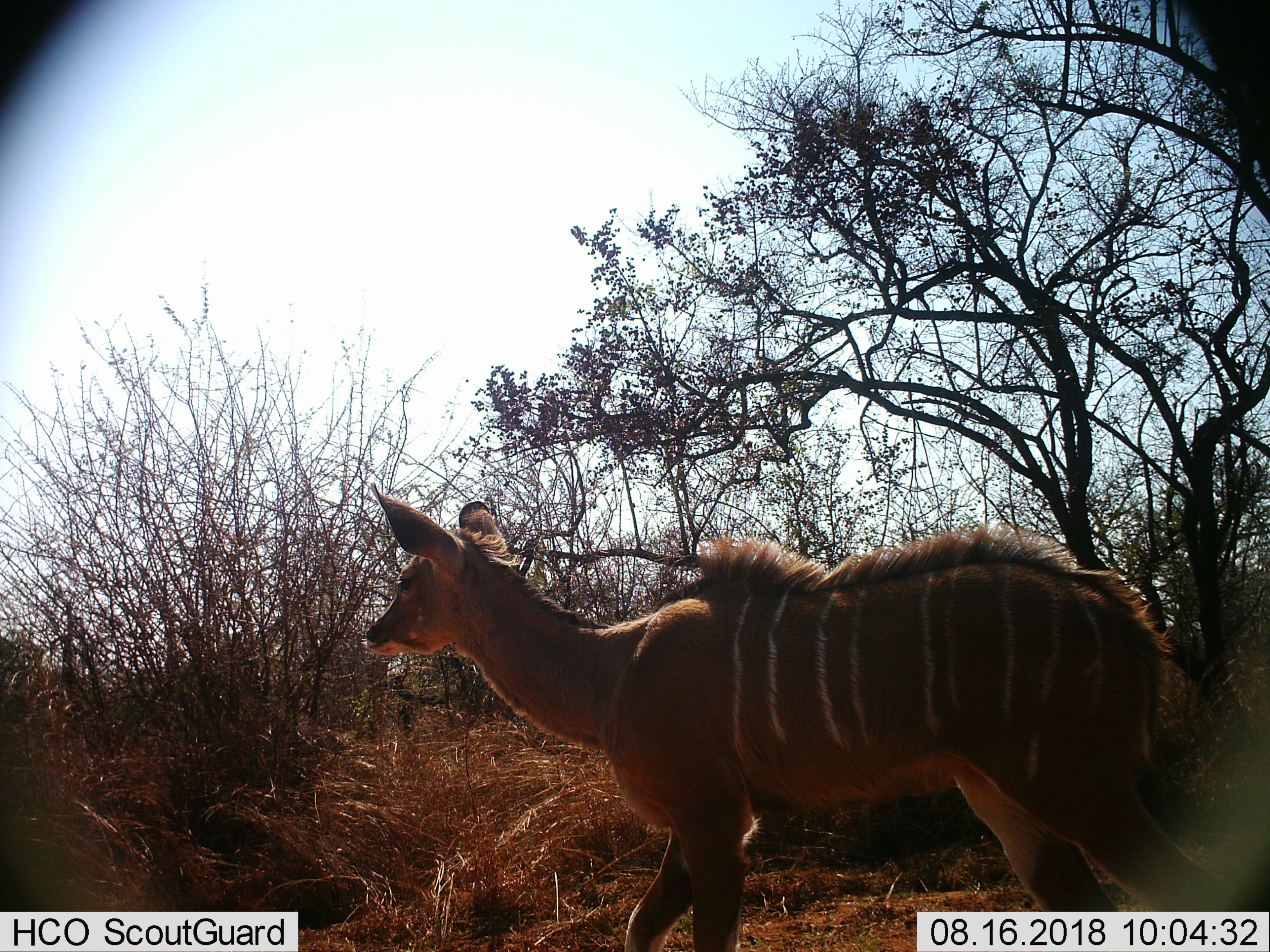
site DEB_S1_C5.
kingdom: Animalia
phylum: Chordata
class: Mammalia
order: Artiodactyla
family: Bovidae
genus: Tragelaphus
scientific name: Tragelaphus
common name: kudu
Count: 1.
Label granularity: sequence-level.